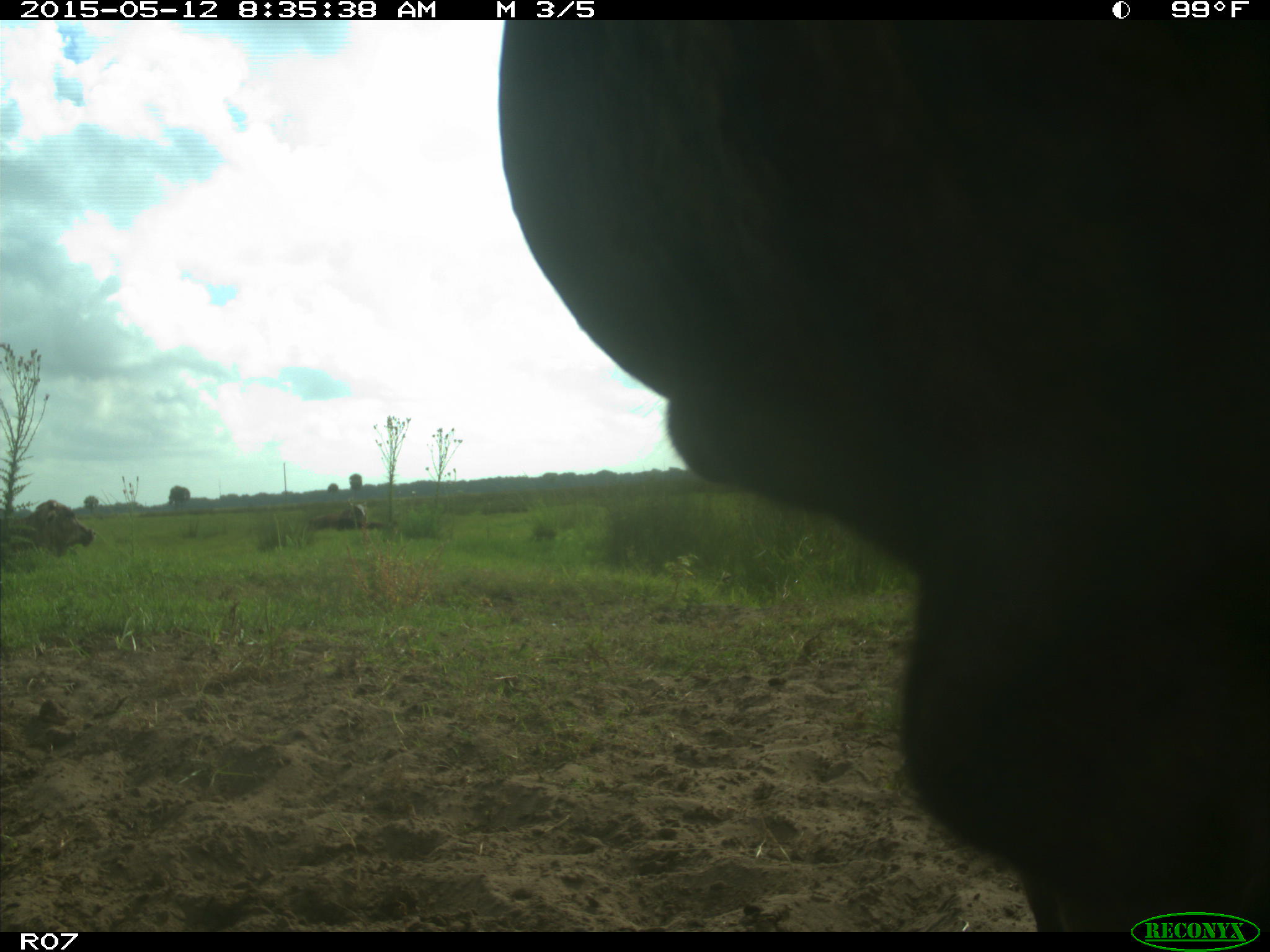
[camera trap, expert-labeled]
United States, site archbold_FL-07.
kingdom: Animalia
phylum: Chordata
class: Mammalia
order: Artiodactyla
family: Bovidae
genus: Bos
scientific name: Bos taurus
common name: domestic cow